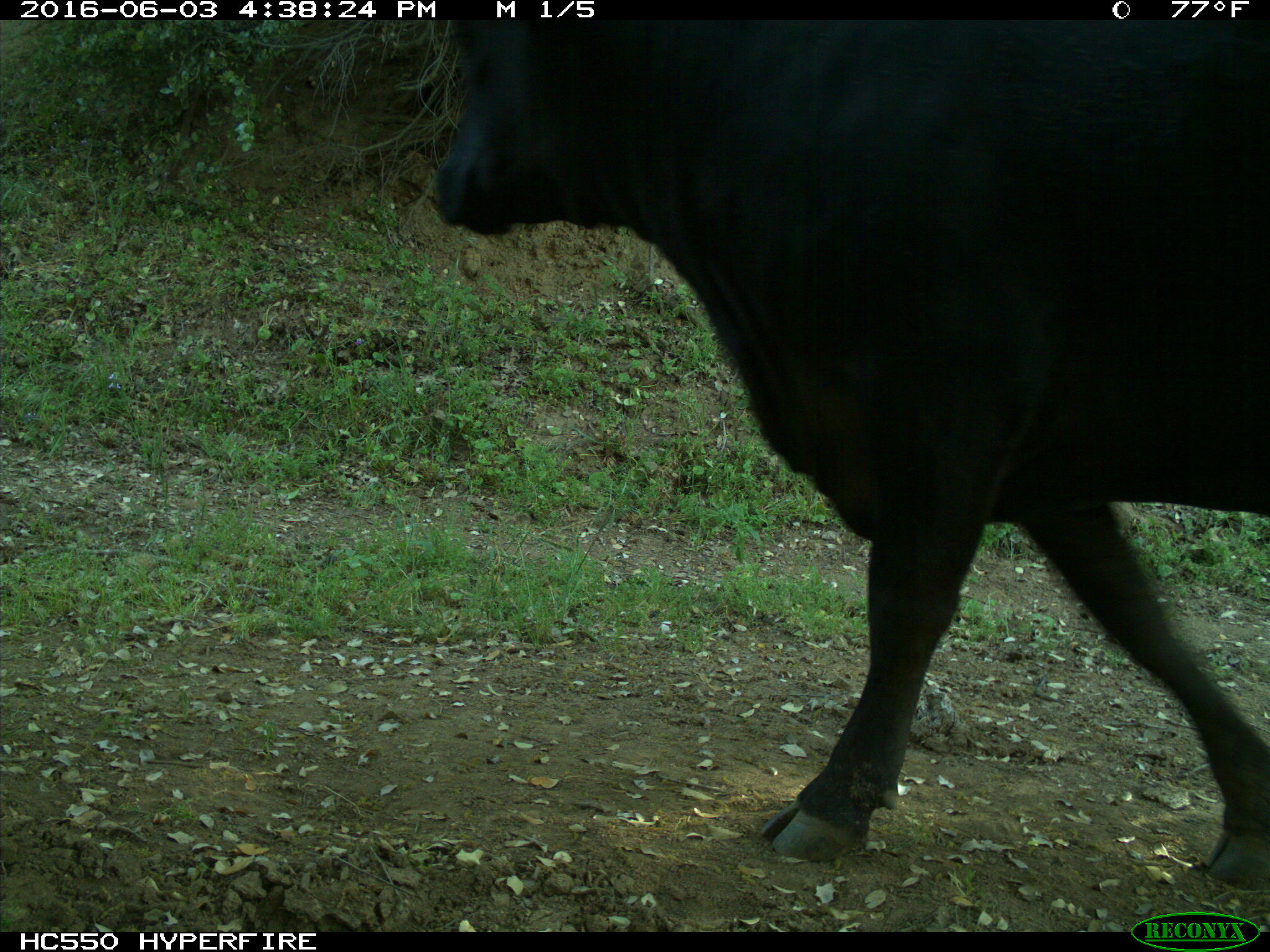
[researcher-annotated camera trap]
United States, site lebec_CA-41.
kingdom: Animalia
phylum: Chordata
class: Mammalia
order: Artiodactyla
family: Bovidae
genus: Bos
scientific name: Bos taurus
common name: domestic cow